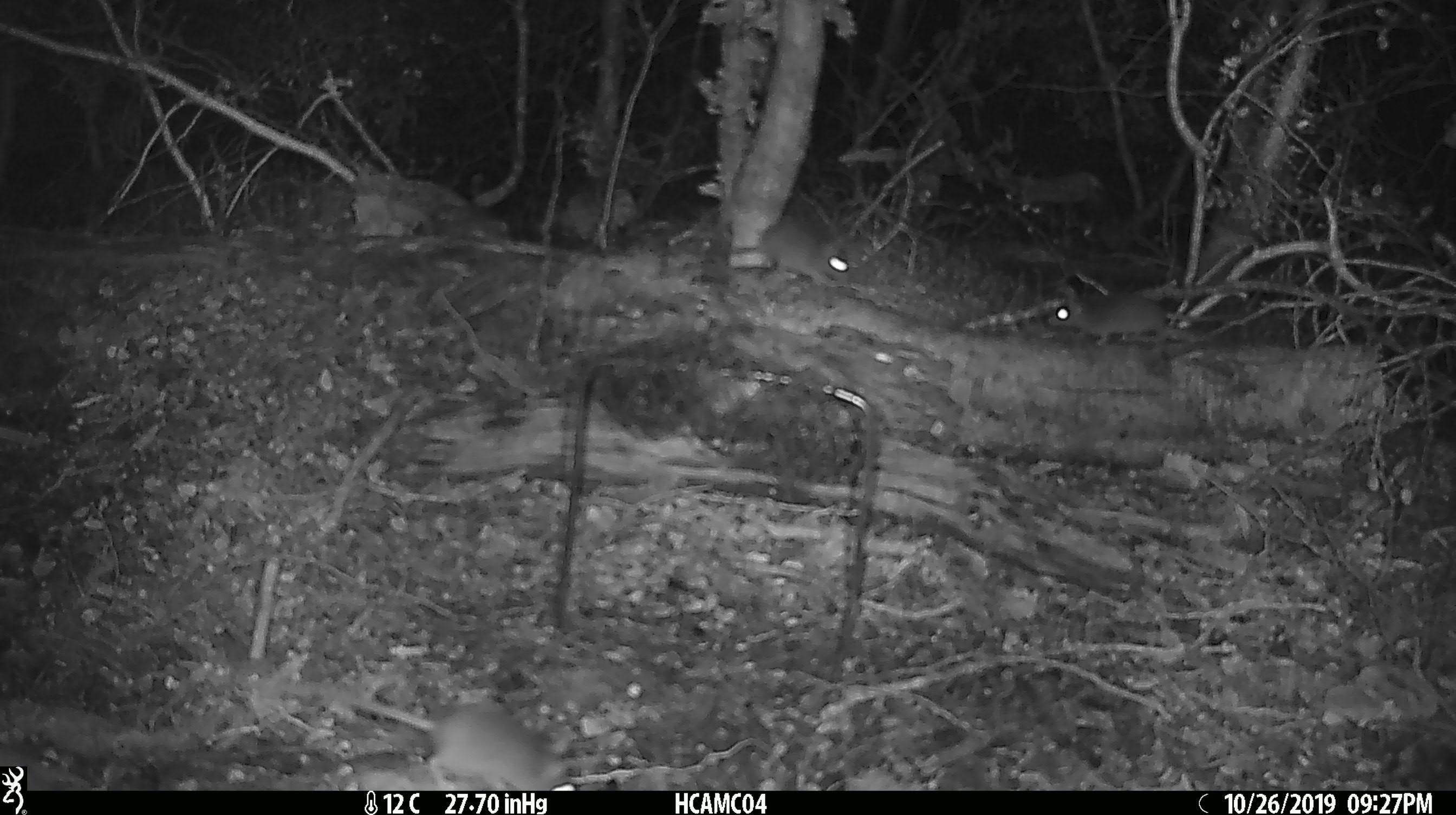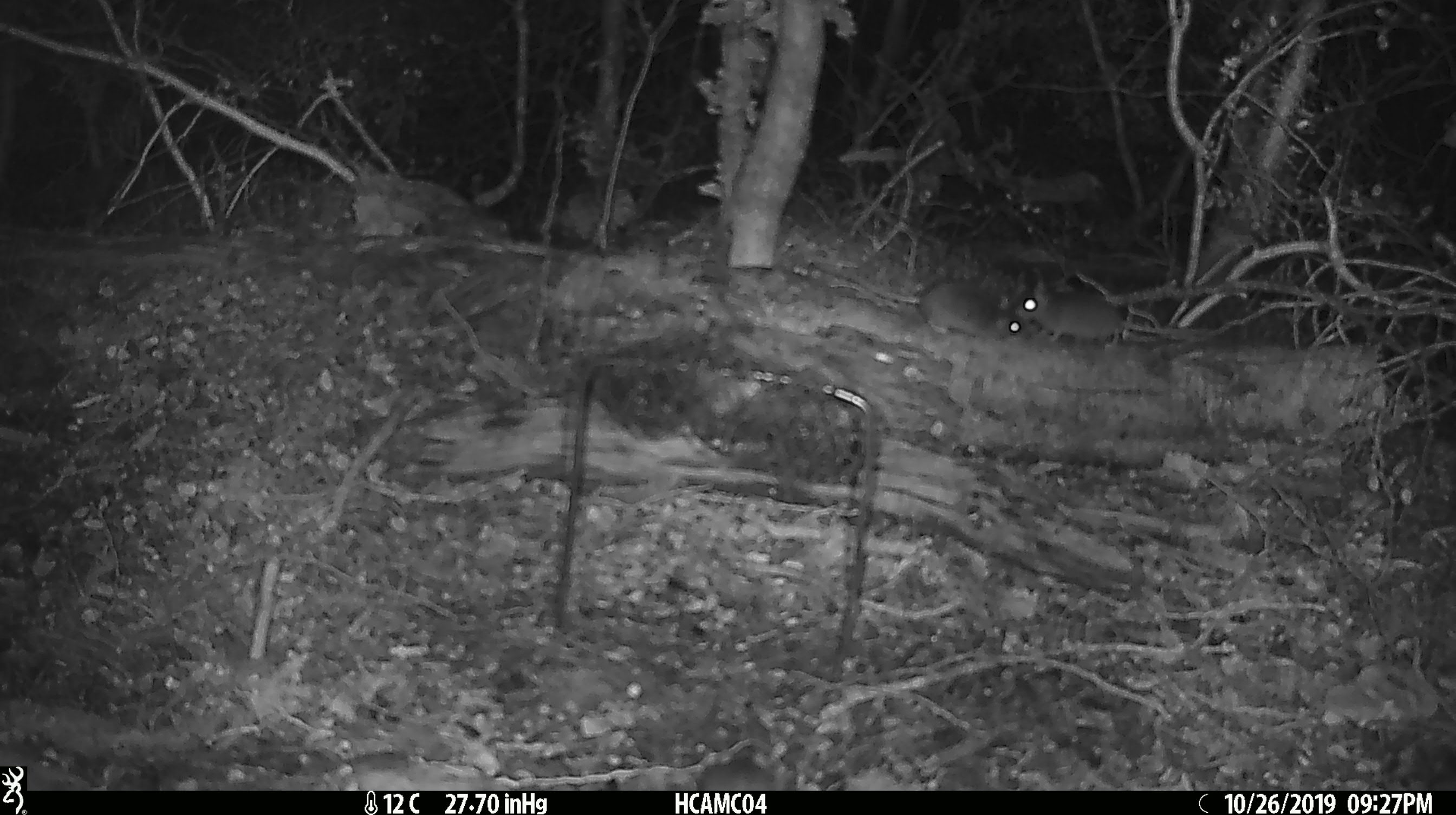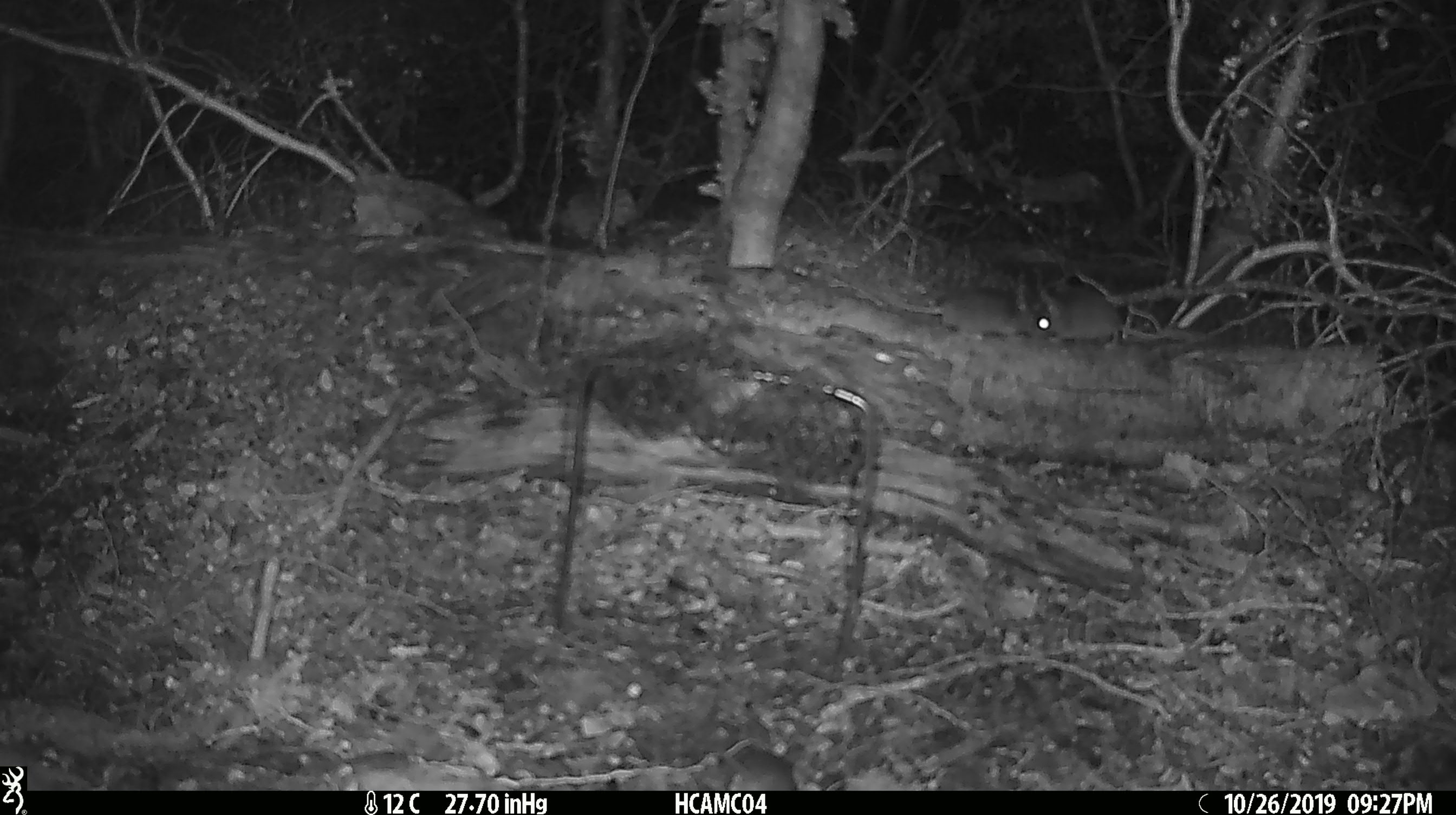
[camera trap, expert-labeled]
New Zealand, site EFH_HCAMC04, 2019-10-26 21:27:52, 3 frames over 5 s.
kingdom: Animalia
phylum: Chordata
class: Mammalia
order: Rodentia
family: Muridae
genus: Mus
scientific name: Mus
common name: mouse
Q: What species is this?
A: Mouse (Mus).